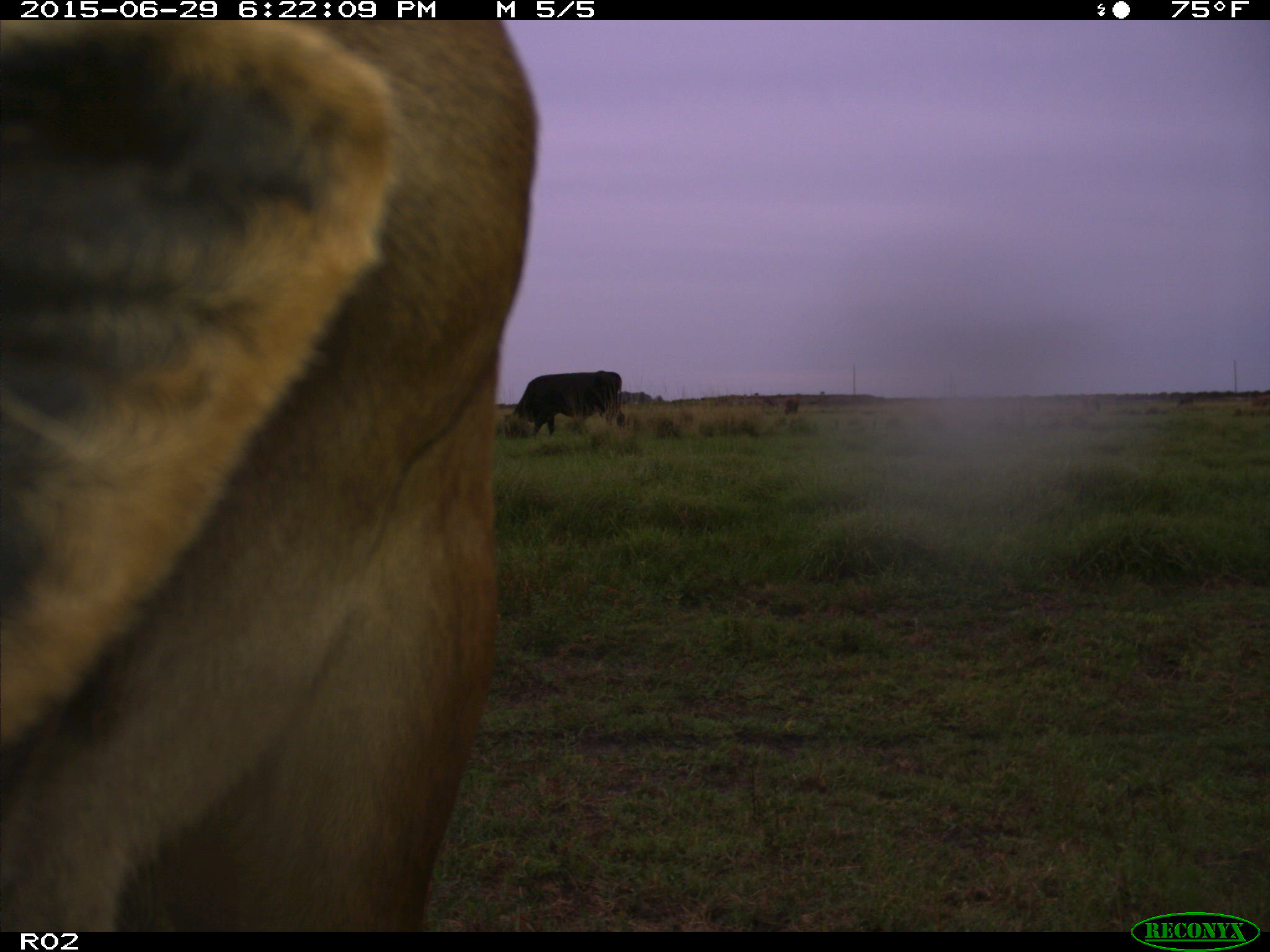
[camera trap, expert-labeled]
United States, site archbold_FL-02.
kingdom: Animalia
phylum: Chordata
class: Mammalia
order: Artiodactyla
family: Bovidae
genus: Bos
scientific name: Bos taurus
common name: domestic cow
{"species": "Bos taurus (domestic cow)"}